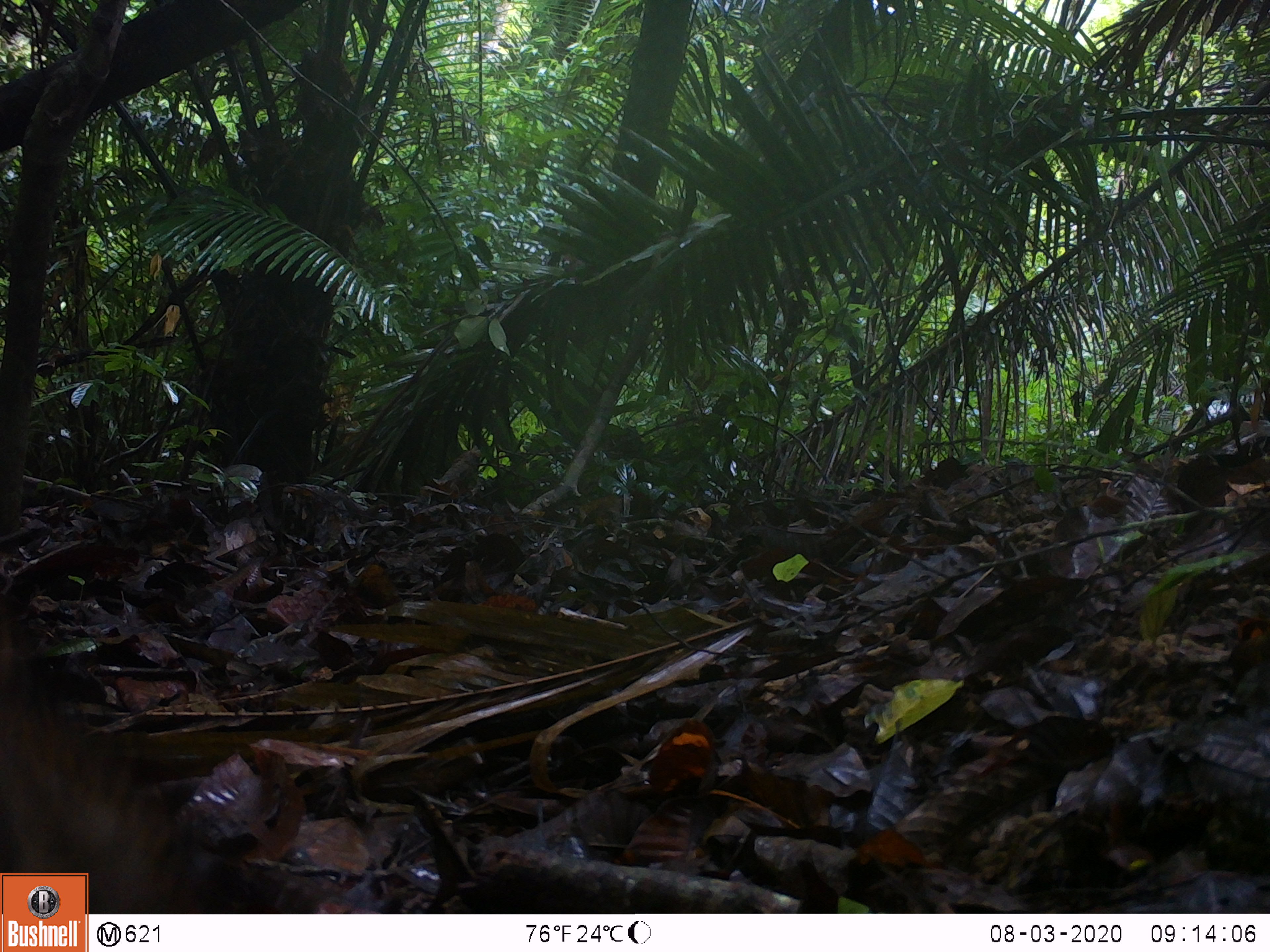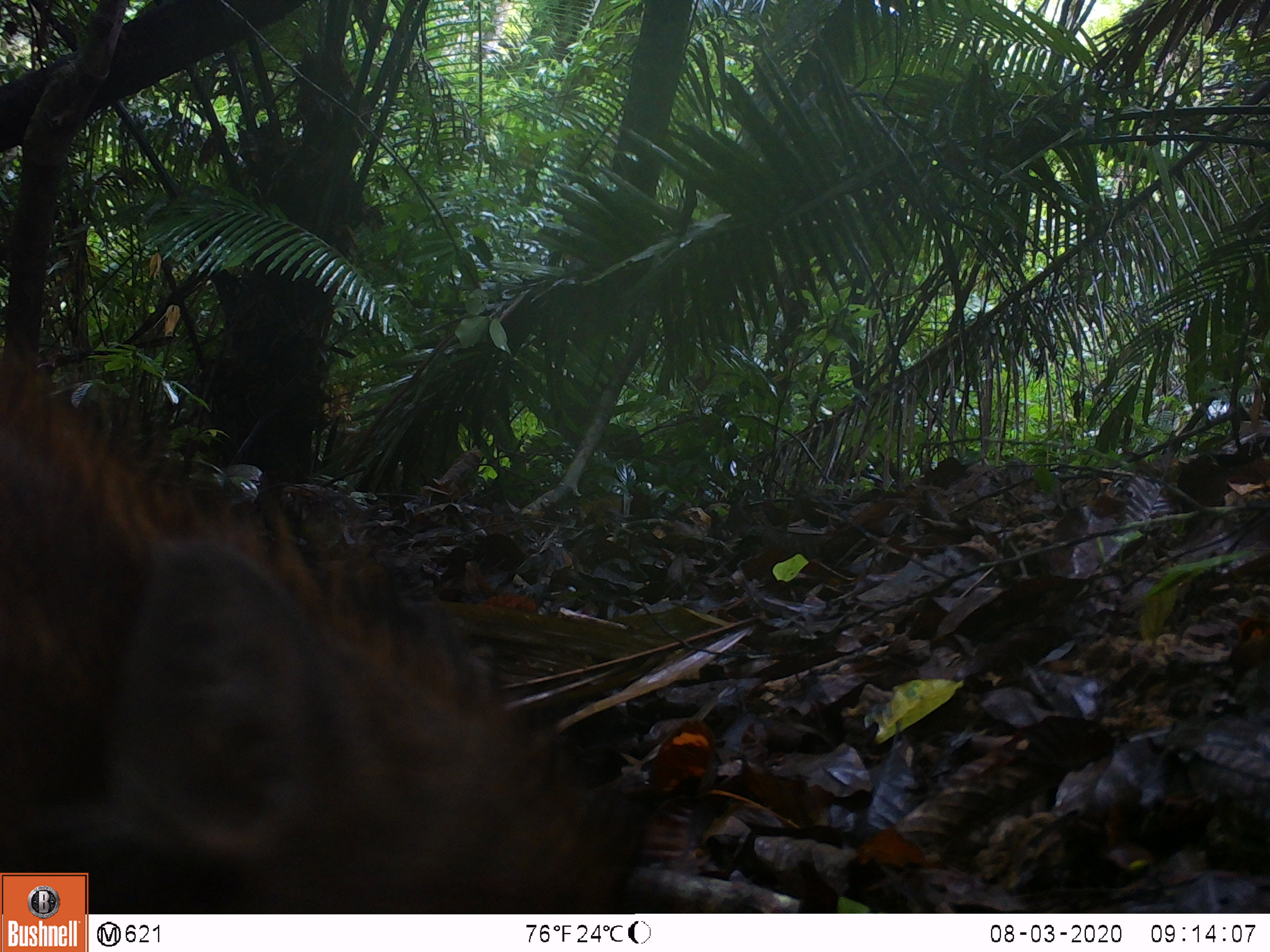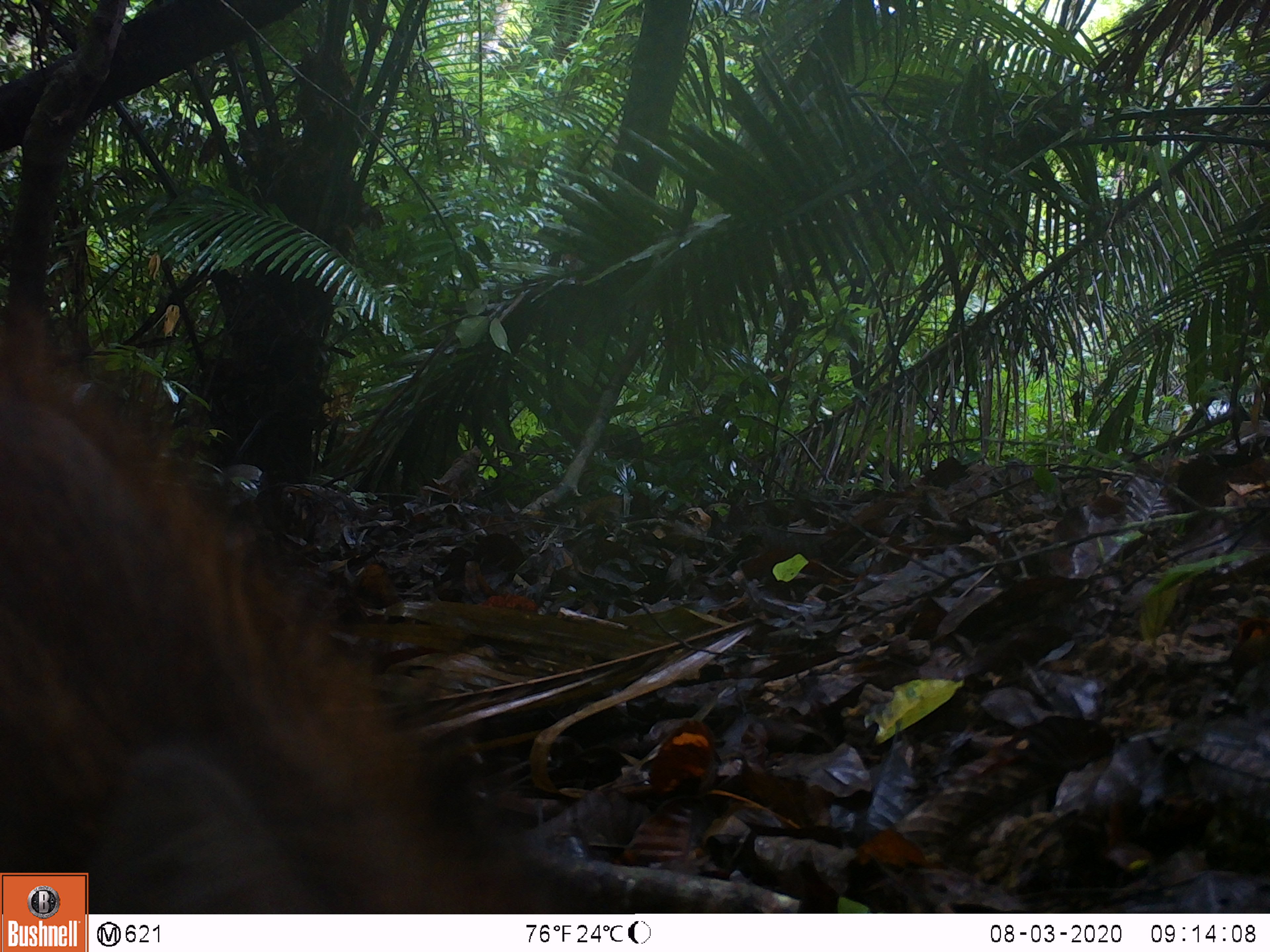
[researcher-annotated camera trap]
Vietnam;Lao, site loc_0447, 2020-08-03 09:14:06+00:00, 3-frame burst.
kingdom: Animalia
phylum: Chordata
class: Mammalia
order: Artiodactyla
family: Suidae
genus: Sus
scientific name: Sus scrofa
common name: eurasian wild pig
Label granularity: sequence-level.